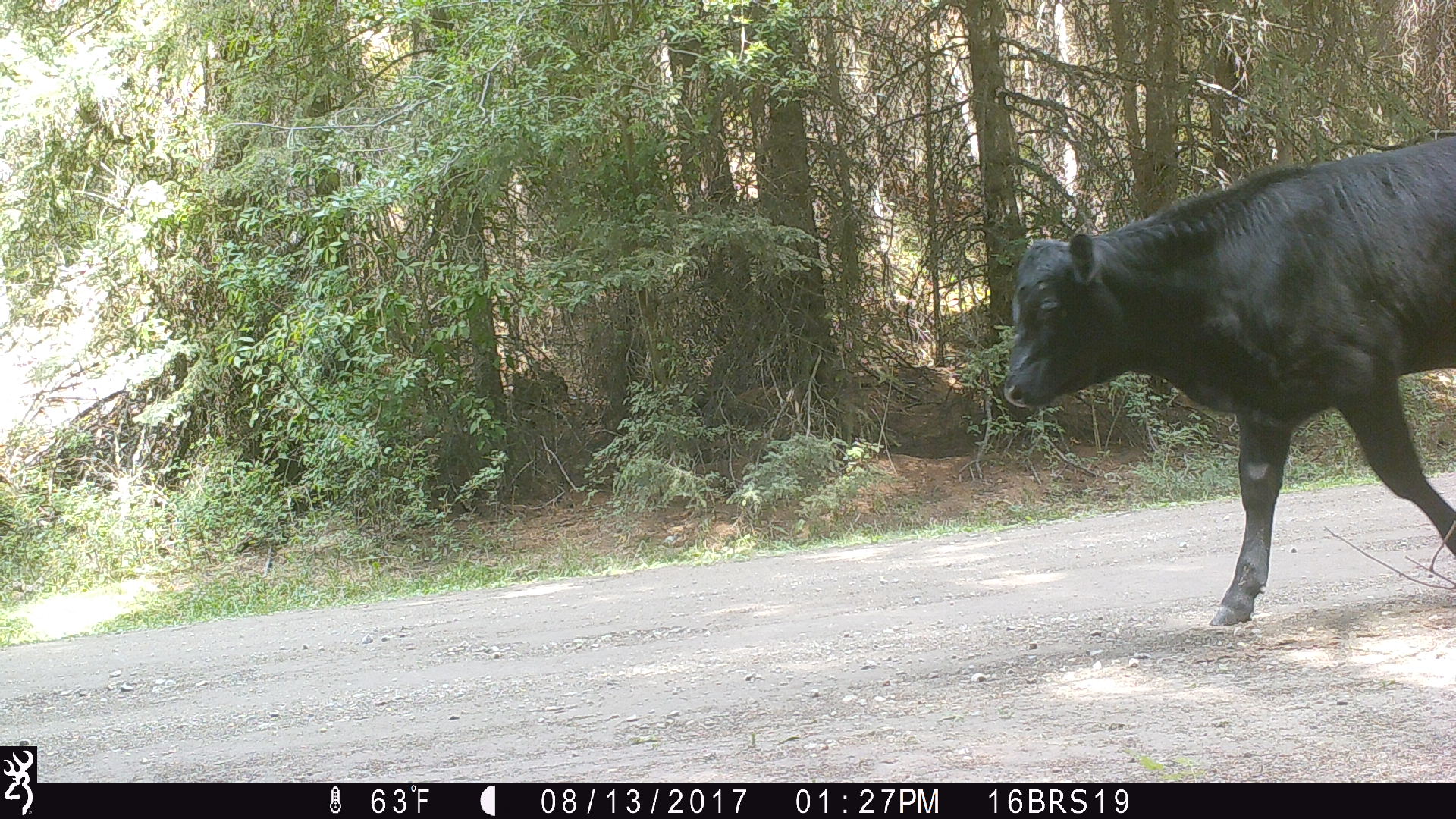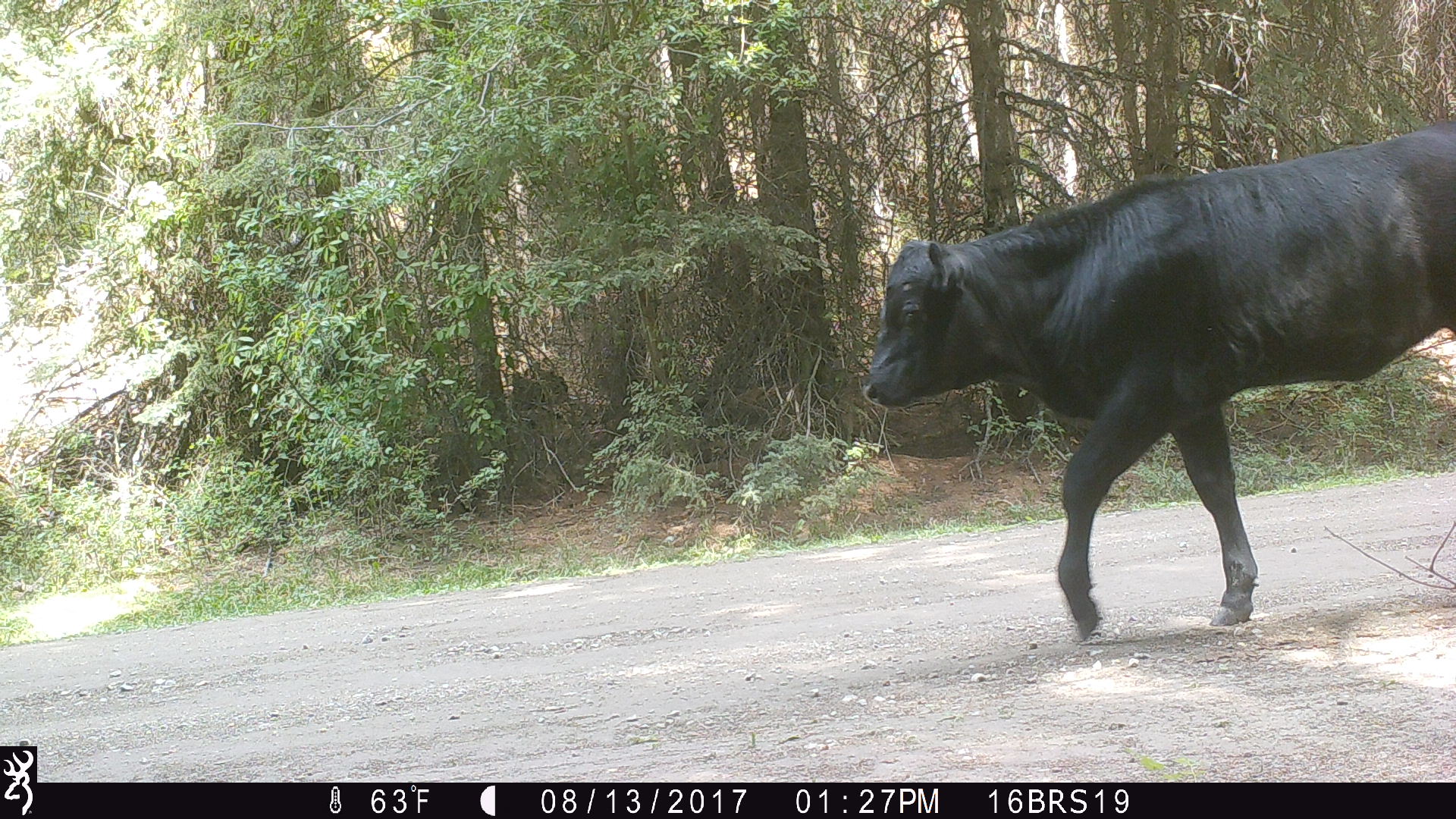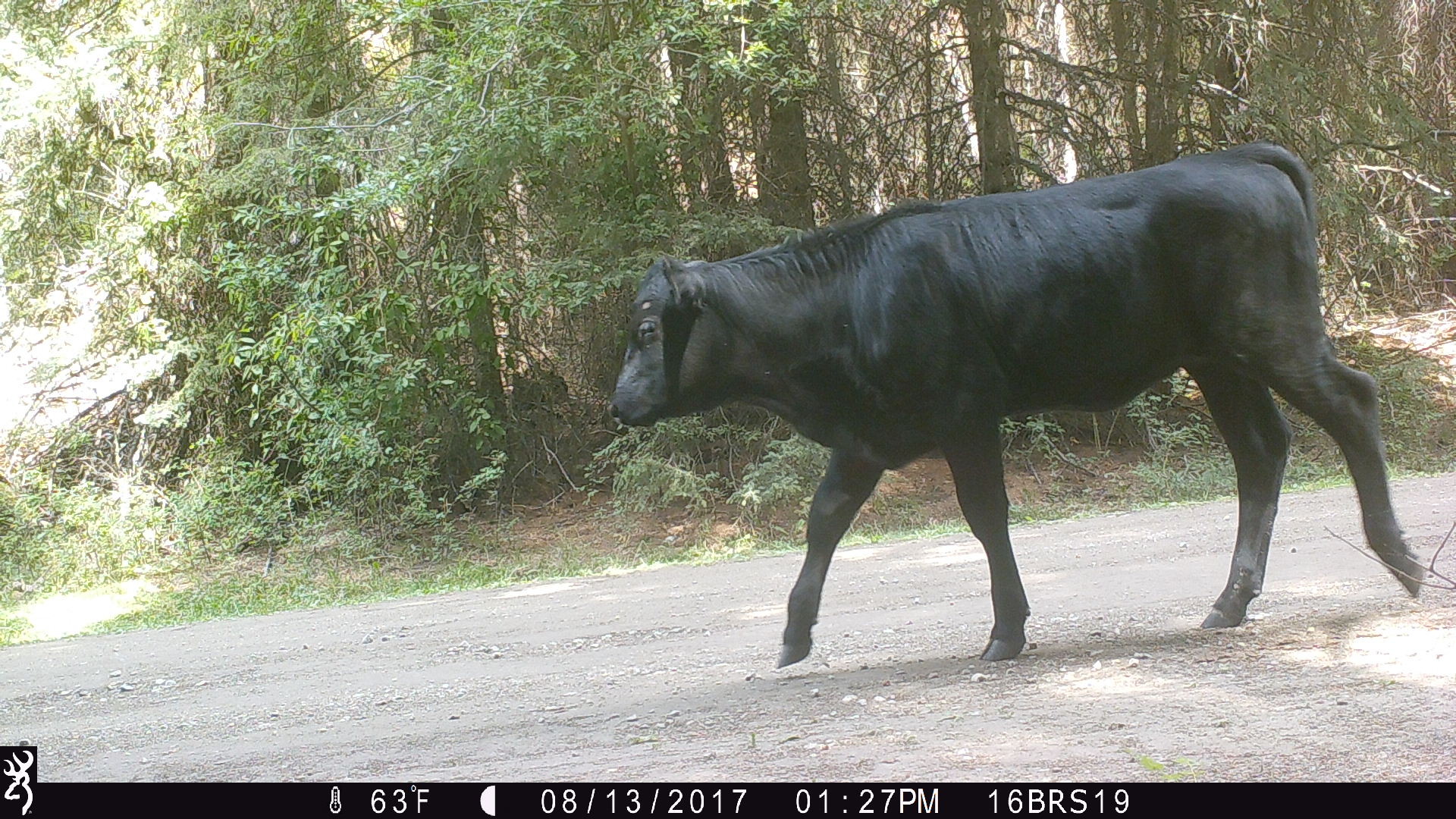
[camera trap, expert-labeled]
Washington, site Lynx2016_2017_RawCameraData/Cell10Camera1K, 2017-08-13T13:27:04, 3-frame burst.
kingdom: Animalia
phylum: Chordata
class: Mammalia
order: Artiodactyla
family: Bovidae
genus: Bos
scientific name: Bos taurus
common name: domestic cattle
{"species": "domestic cattle (Bos taurus)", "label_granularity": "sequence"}